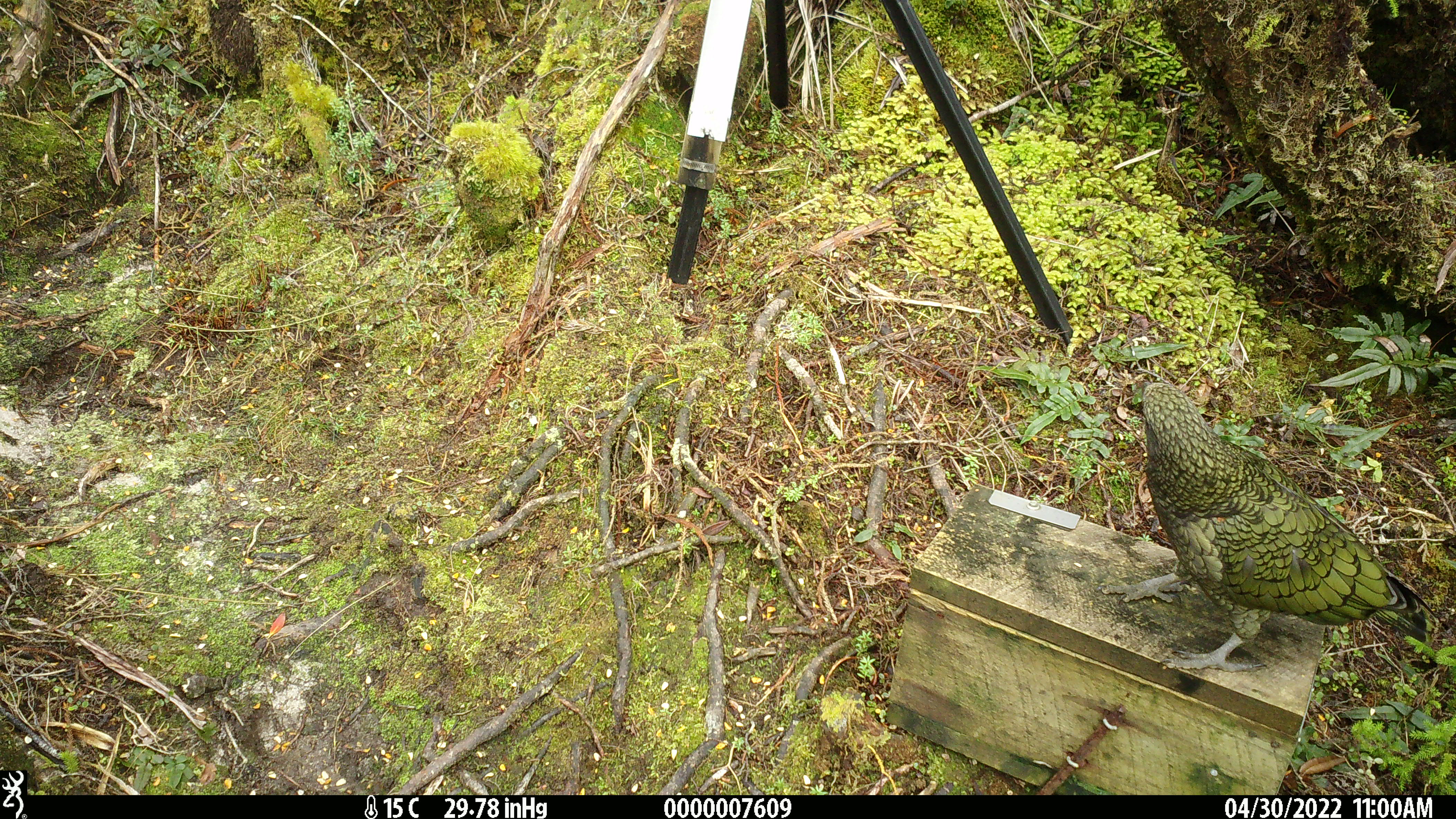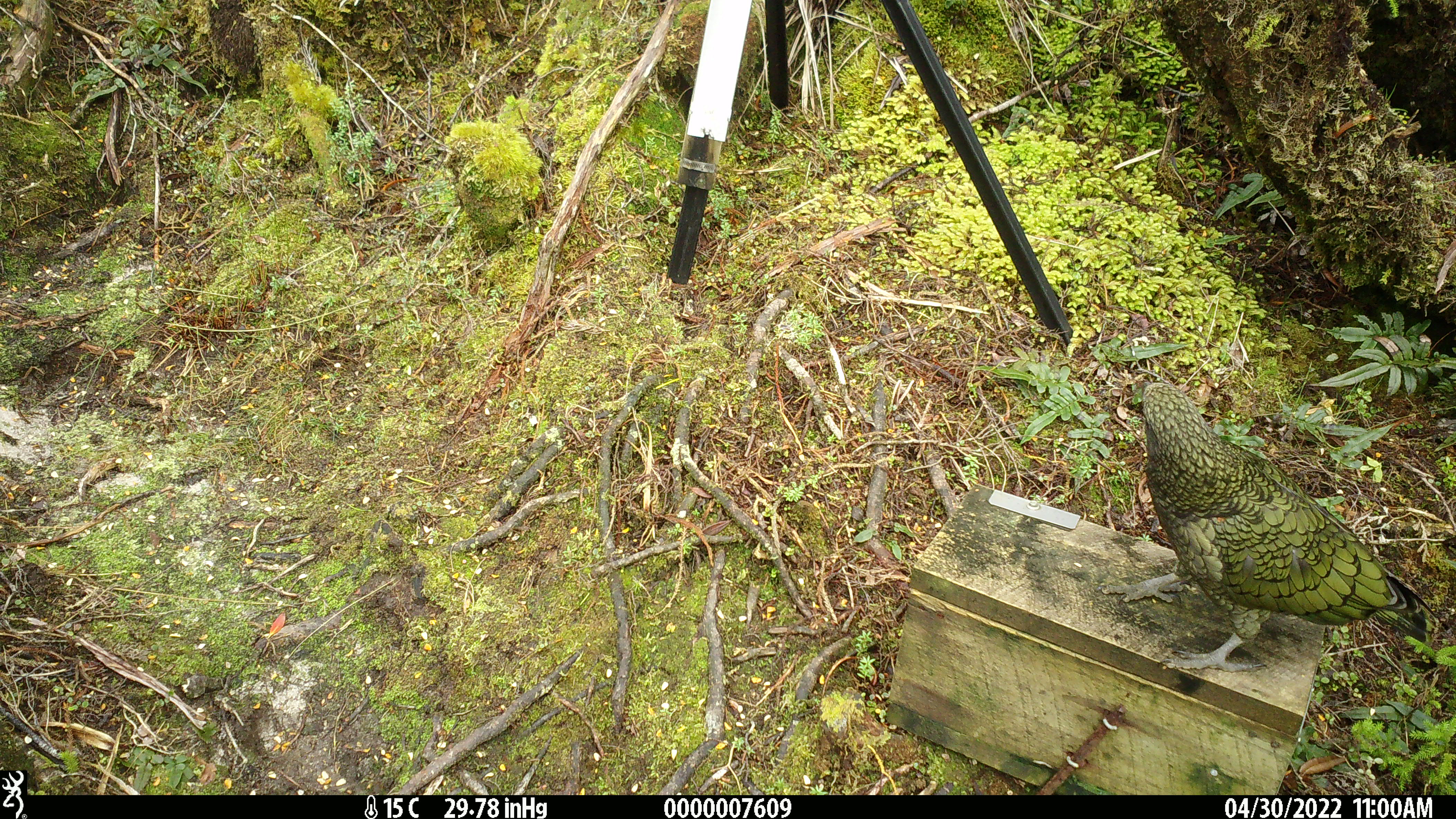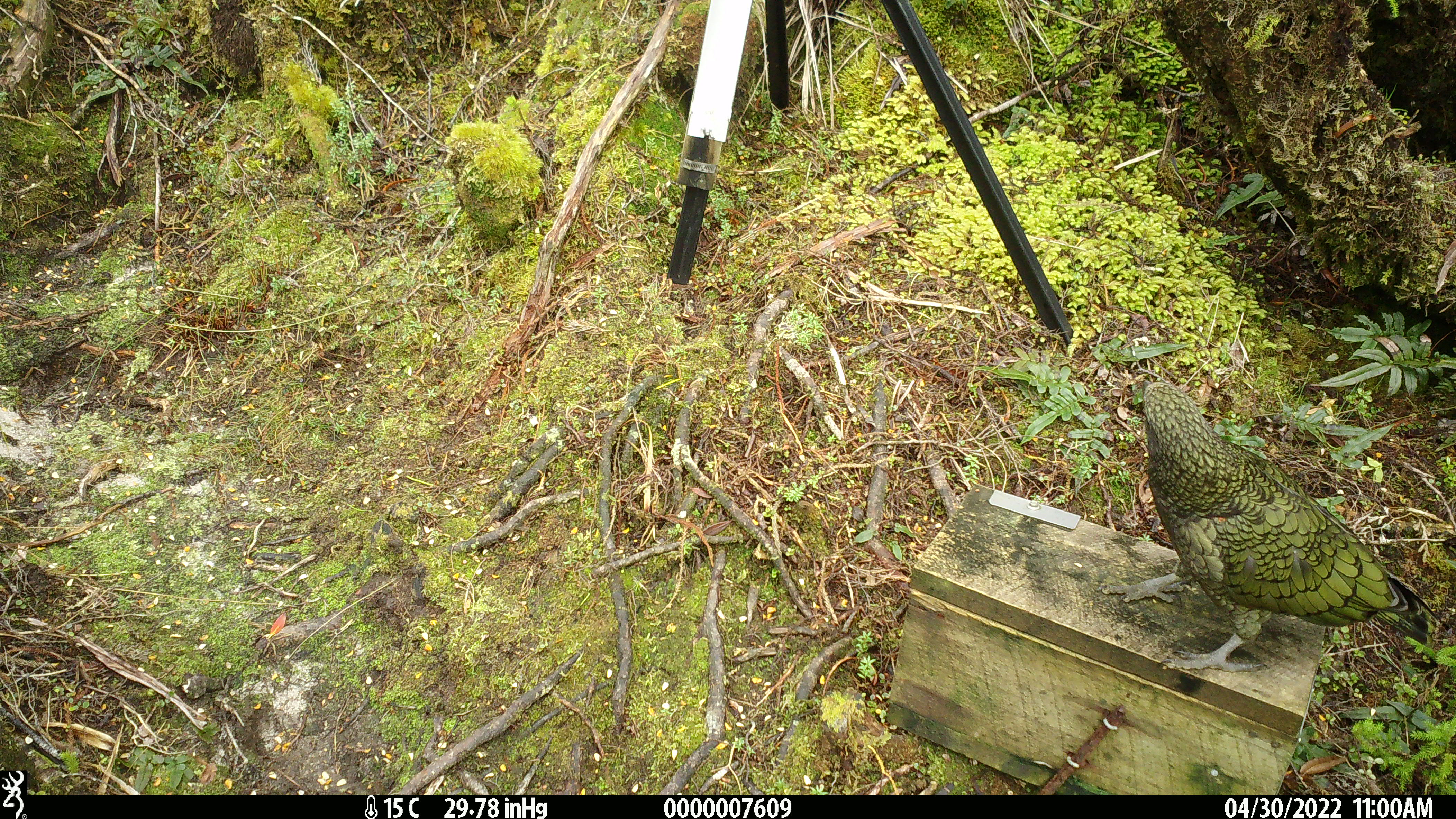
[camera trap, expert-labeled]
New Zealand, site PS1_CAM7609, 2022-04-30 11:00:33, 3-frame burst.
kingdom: Animalia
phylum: Chordata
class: Aves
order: Psittaciformes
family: Strigopidae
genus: Nestor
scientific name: Nestor notabilis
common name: kea